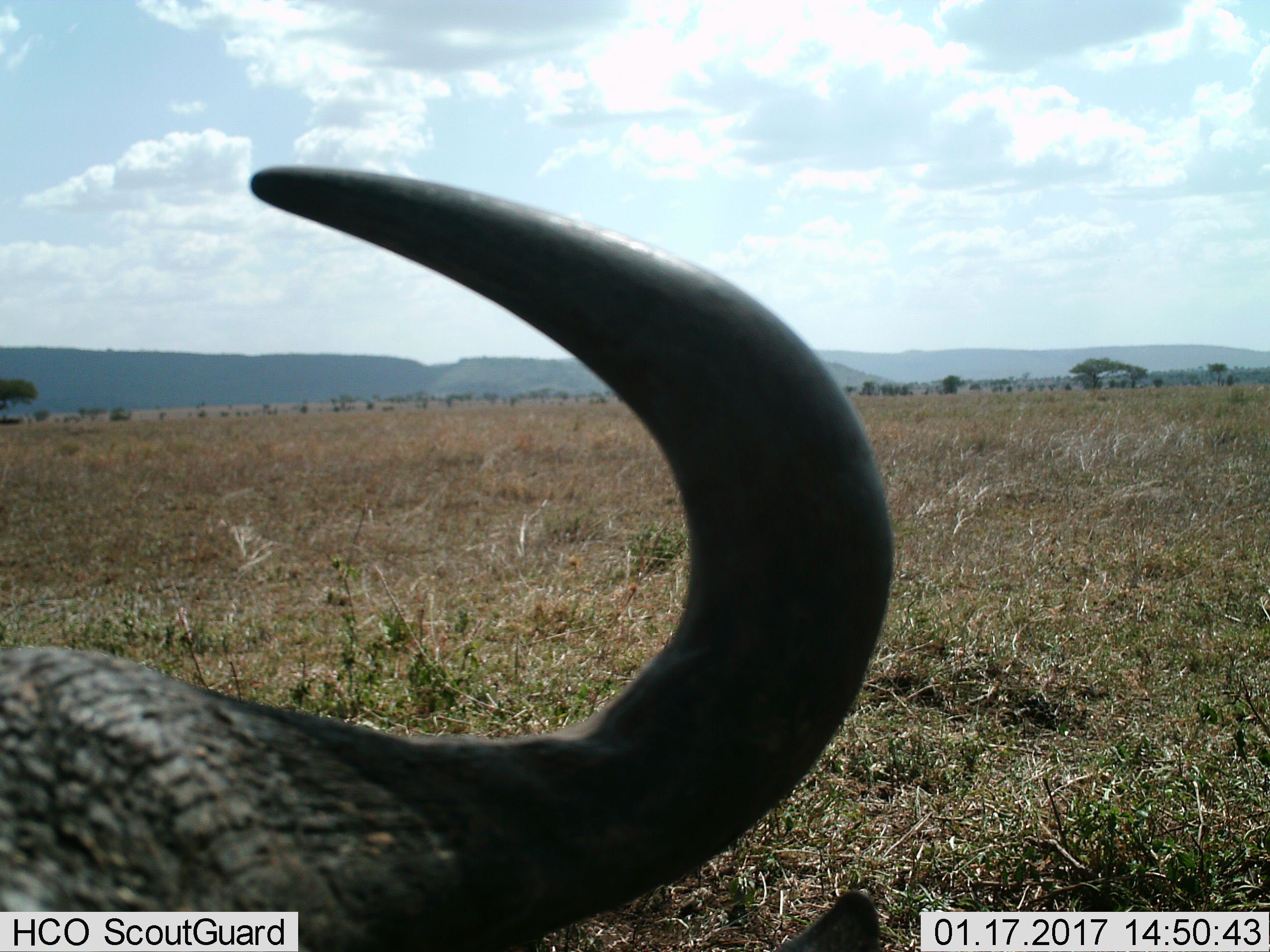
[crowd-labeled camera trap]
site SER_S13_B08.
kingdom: Animalia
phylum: Chordata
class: Mammalia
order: Artiodactyla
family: Bovidae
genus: Syncerus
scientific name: Syncerus caffer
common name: african buffalo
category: buffalo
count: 1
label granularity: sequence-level